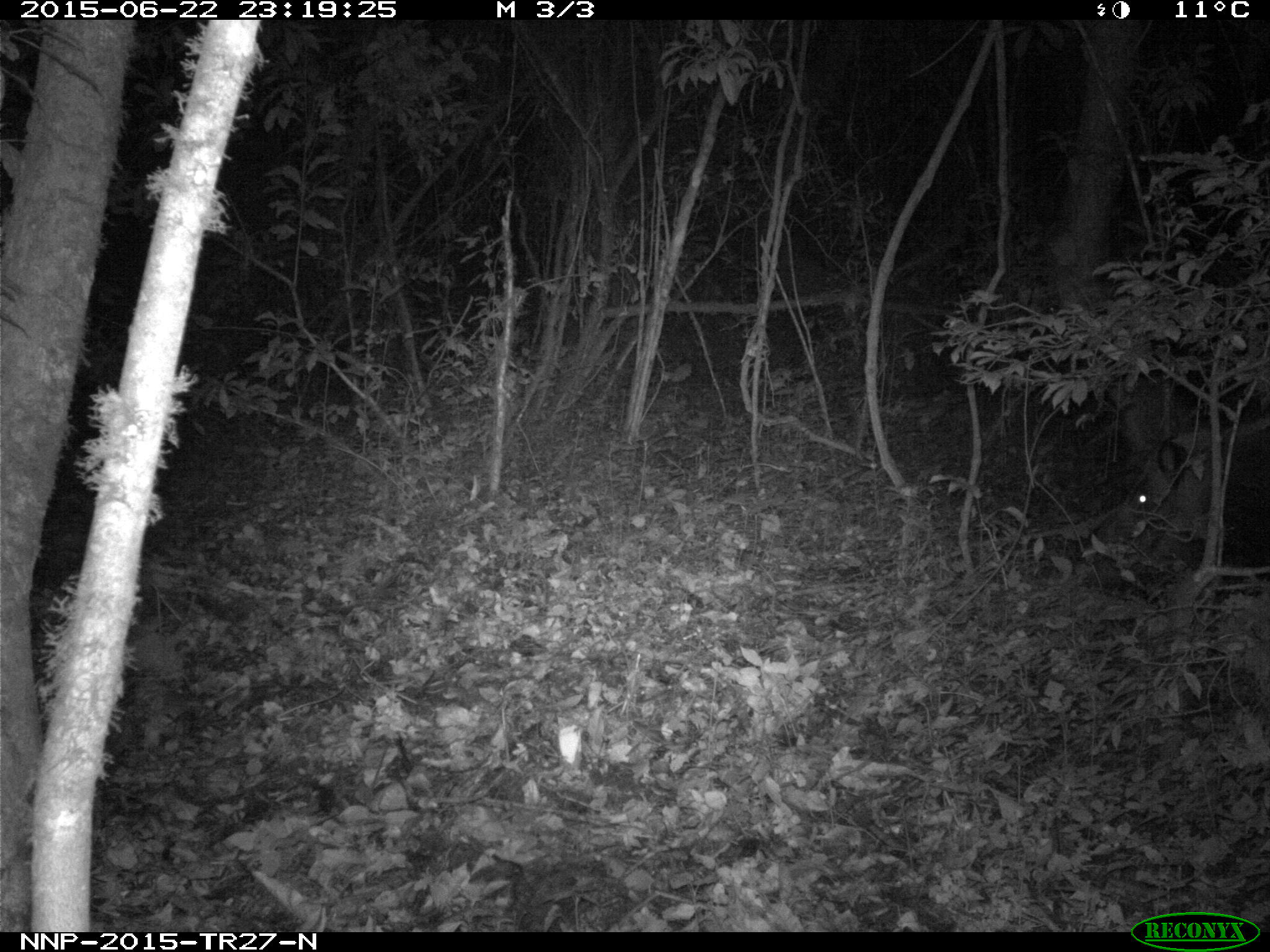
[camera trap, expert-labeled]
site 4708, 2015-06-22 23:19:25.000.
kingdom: Animalia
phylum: Chordata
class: Mammalia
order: Artiodactyla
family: Suidae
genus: Potamochoerus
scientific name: Potamochoerus larvatus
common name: bushpig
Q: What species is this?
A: Potamochoerus larvatus (bushpig).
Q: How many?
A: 1.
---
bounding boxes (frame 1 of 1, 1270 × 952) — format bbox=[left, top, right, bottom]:
potamochoerus larvatus: bbox=[1083, 410, 1264, 602]